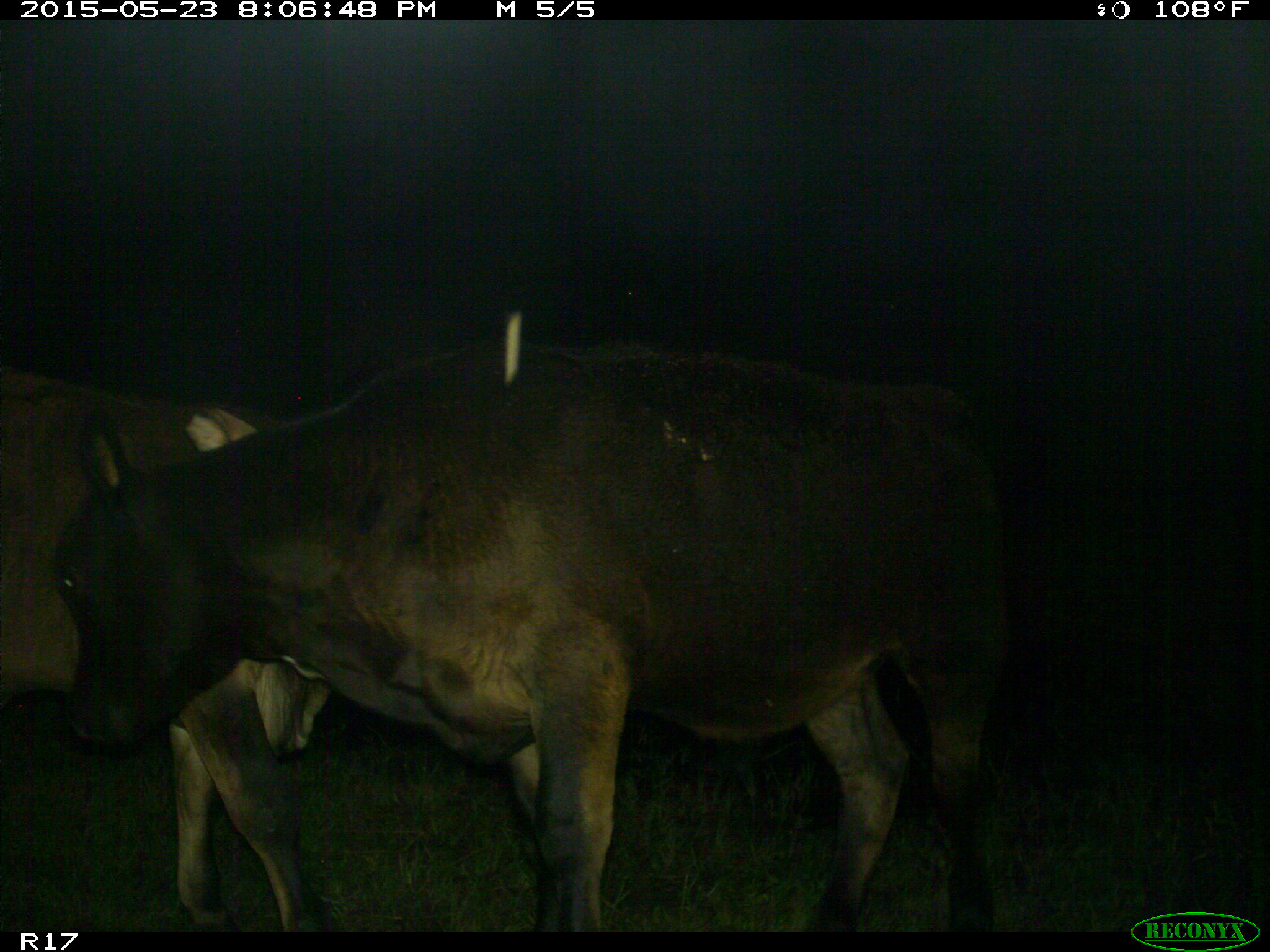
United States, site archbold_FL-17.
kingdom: Animalia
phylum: Chordata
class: Mammalia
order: Artiodactyla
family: Bovidae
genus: Bos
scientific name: Bos taurus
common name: domestic cow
Bos taurus (domestic cow).